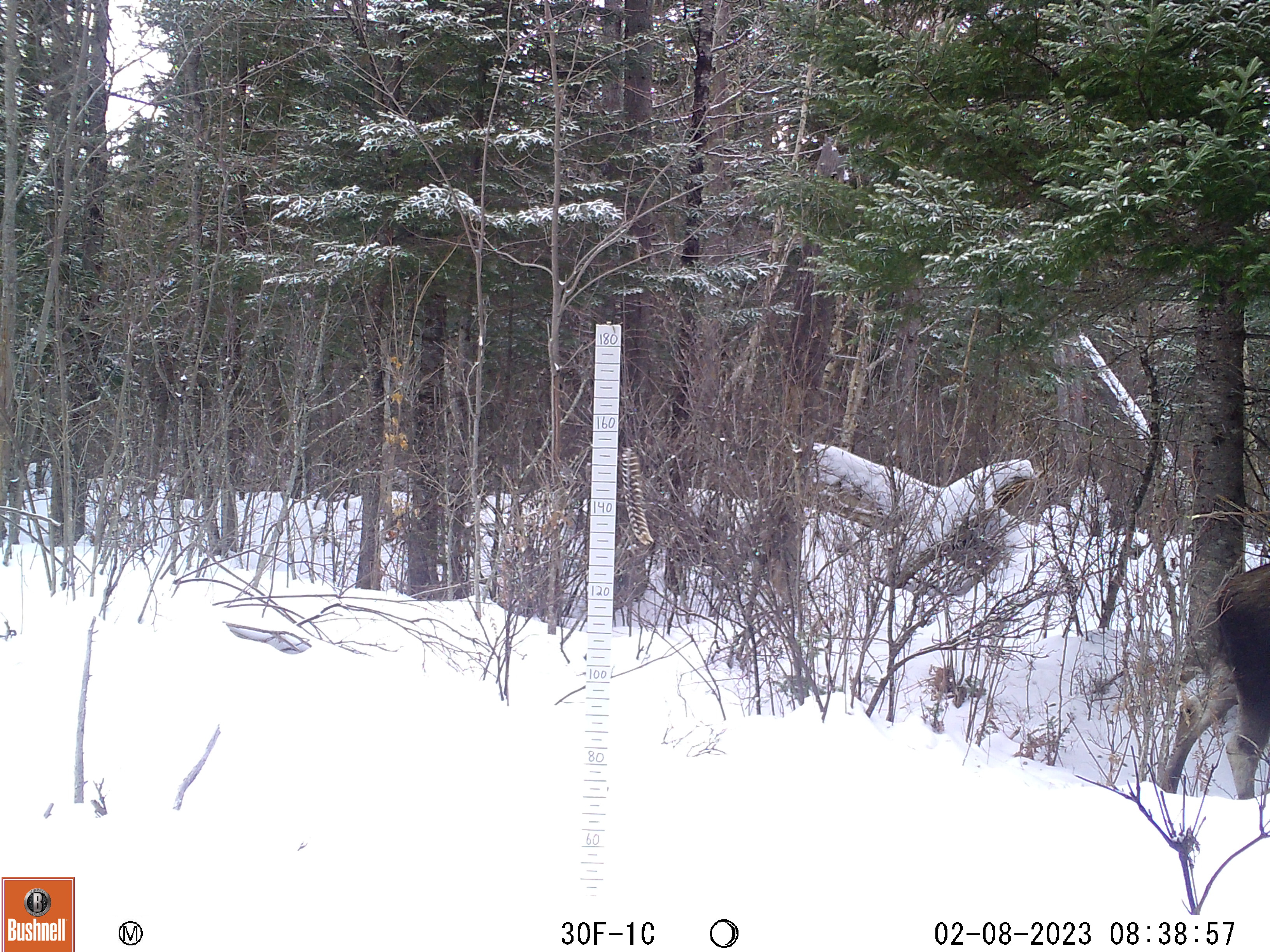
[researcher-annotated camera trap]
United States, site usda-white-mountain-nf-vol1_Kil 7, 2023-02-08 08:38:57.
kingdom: Animalia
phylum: Chordata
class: Mammalia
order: Artiodactyla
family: Cervidae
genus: Alces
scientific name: Alces alces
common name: moose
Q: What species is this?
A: Moose (Alces alces).